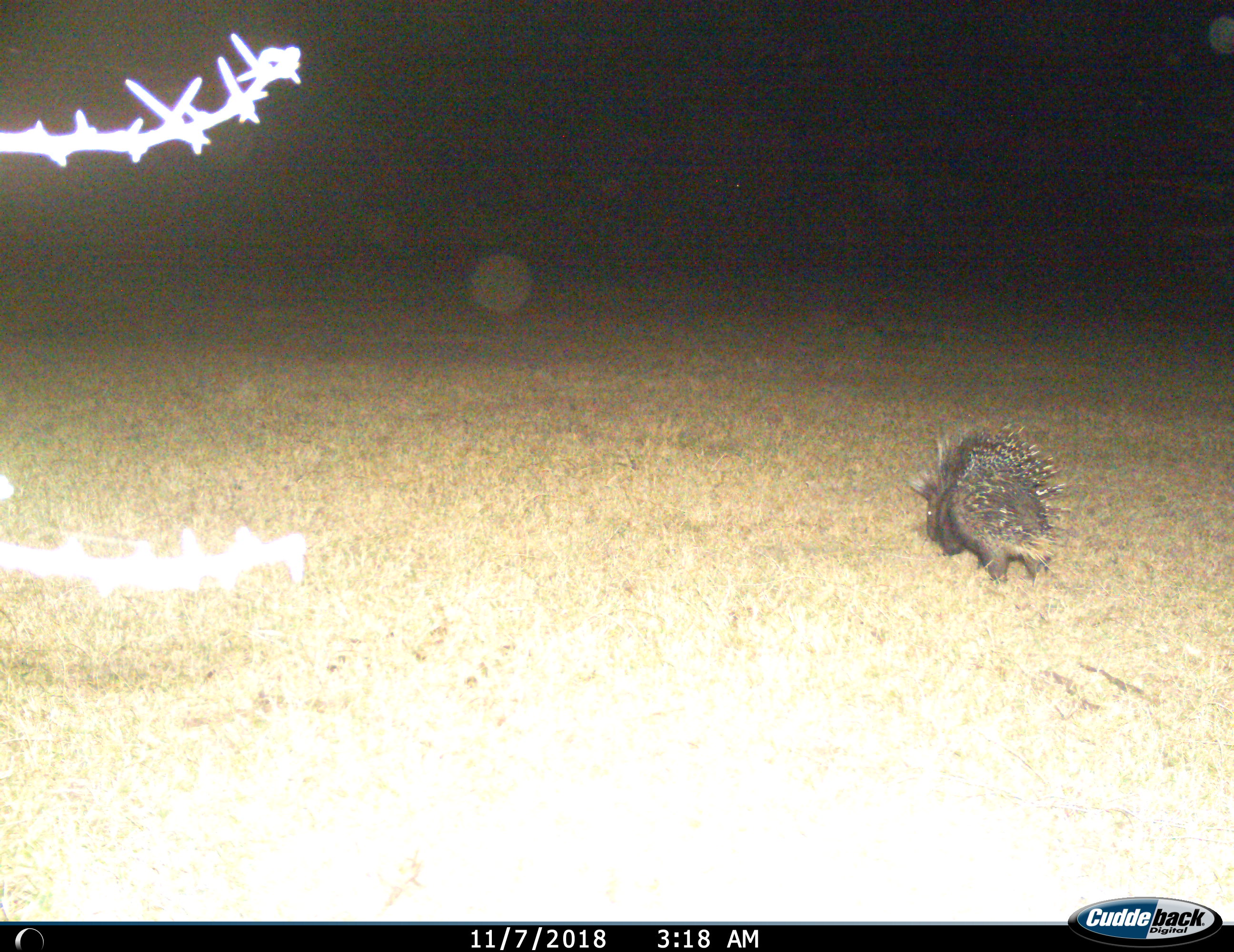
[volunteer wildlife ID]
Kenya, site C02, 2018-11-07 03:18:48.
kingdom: Animalia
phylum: Chordata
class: Mammalia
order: Rodentia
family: Hystricidae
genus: Hystrix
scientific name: Hystrix cristata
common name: crested porcupine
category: porcupine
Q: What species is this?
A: Porcupine (crested porcupine) (Hystrix cristata).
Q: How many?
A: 1.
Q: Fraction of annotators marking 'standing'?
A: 30%.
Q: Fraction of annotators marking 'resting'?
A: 0%.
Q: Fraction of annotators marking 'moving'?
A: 50%.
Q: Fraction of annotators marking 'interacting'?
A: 0%.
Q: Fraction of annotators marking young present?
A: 0%.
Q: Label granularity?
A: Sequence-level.